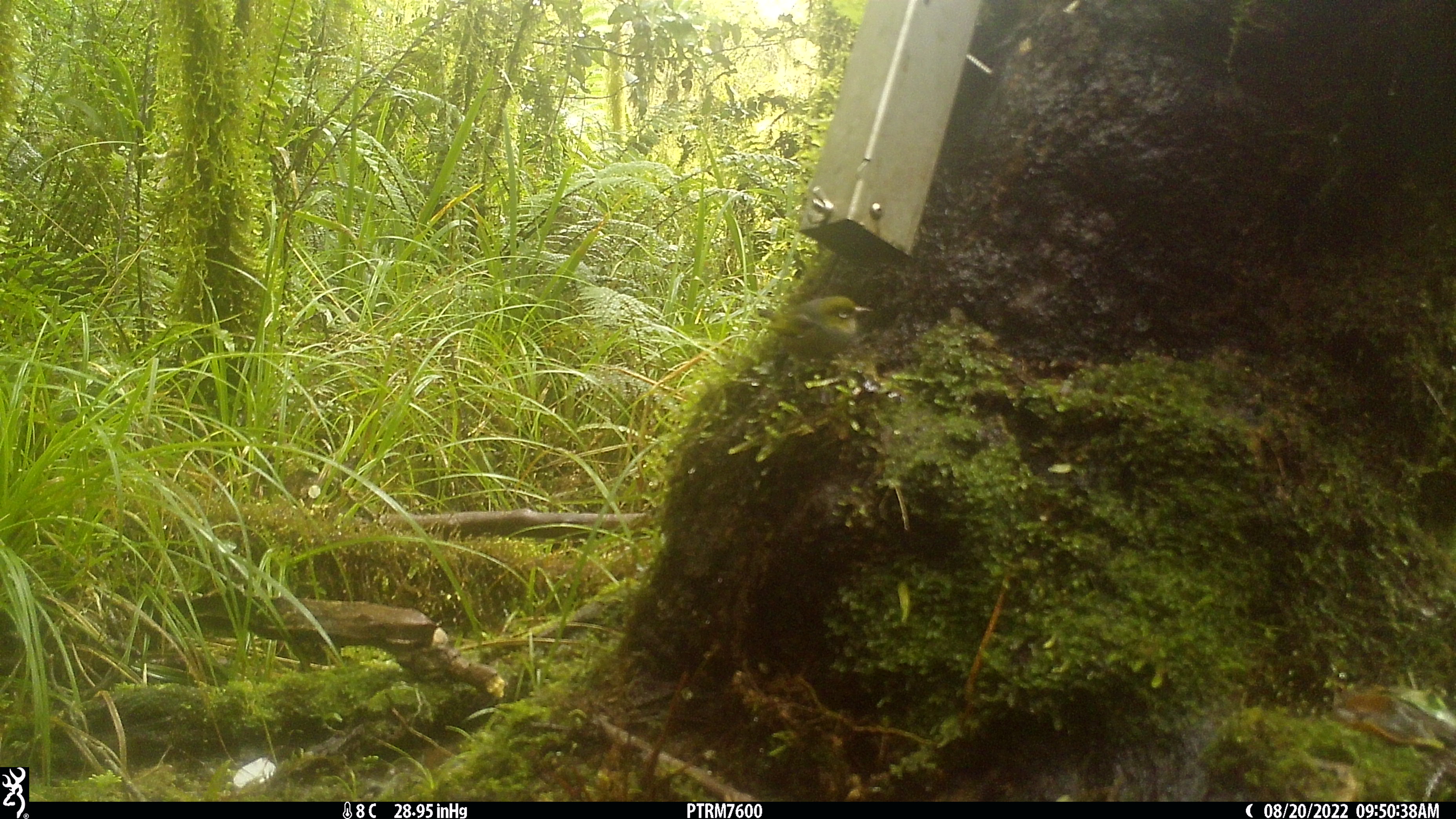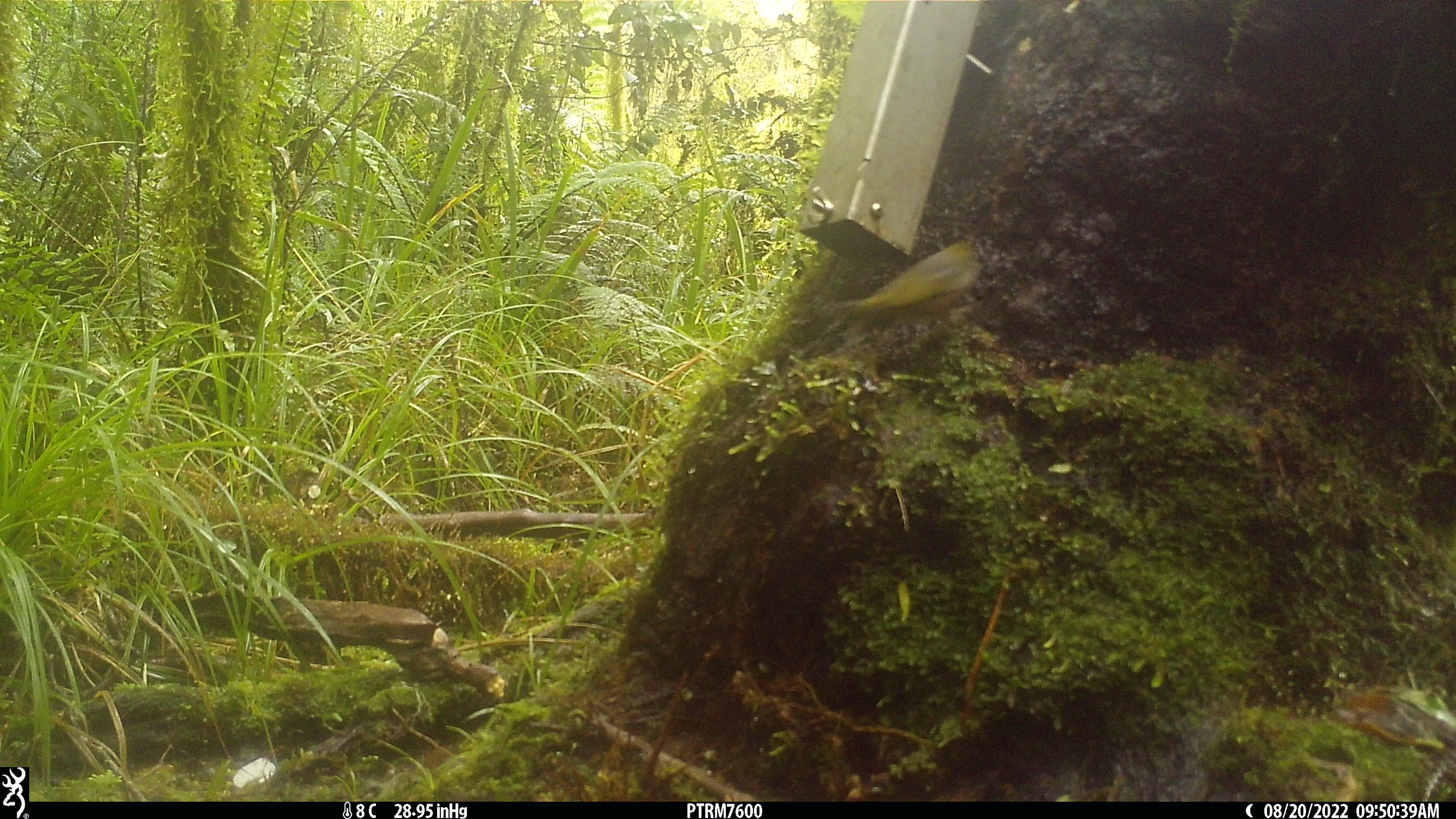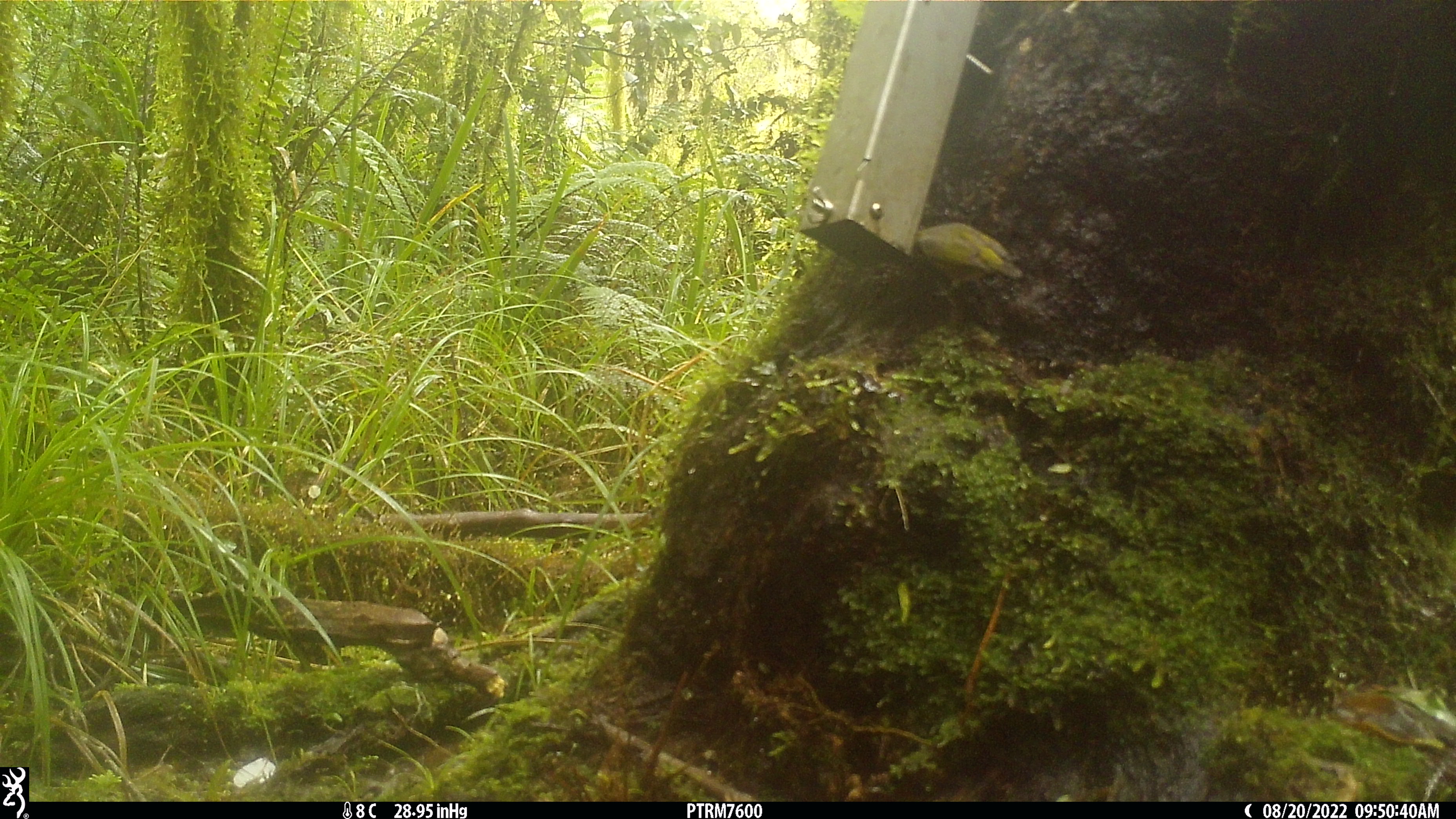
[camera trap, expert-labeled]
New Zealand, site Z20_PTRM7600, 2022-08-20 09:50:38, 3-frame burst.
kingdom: Animalia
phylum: Chordata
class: Aves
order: Passeriformes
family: Zosteropidae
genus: Zosterops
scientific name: Zosterops lateralis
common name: silvereye